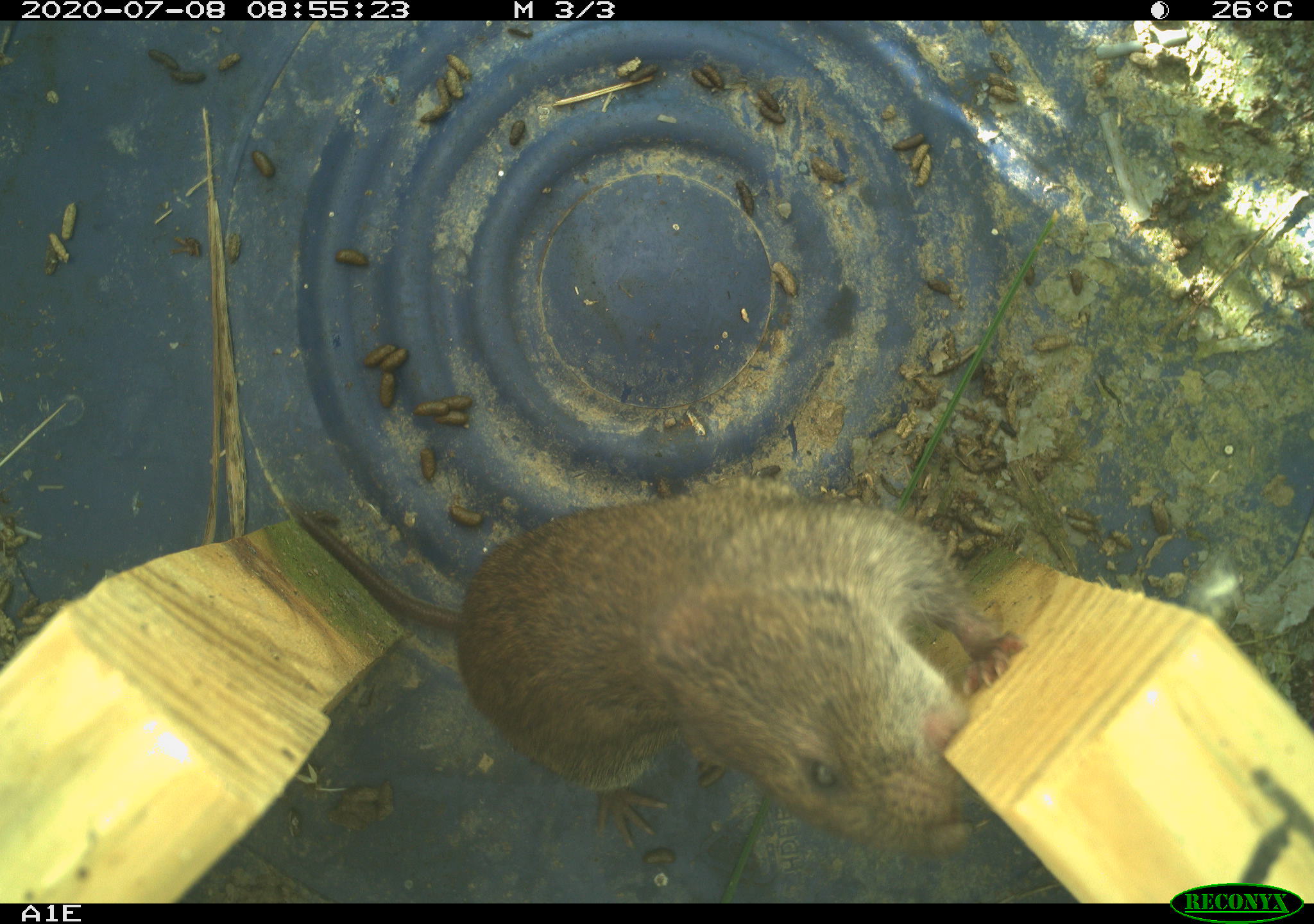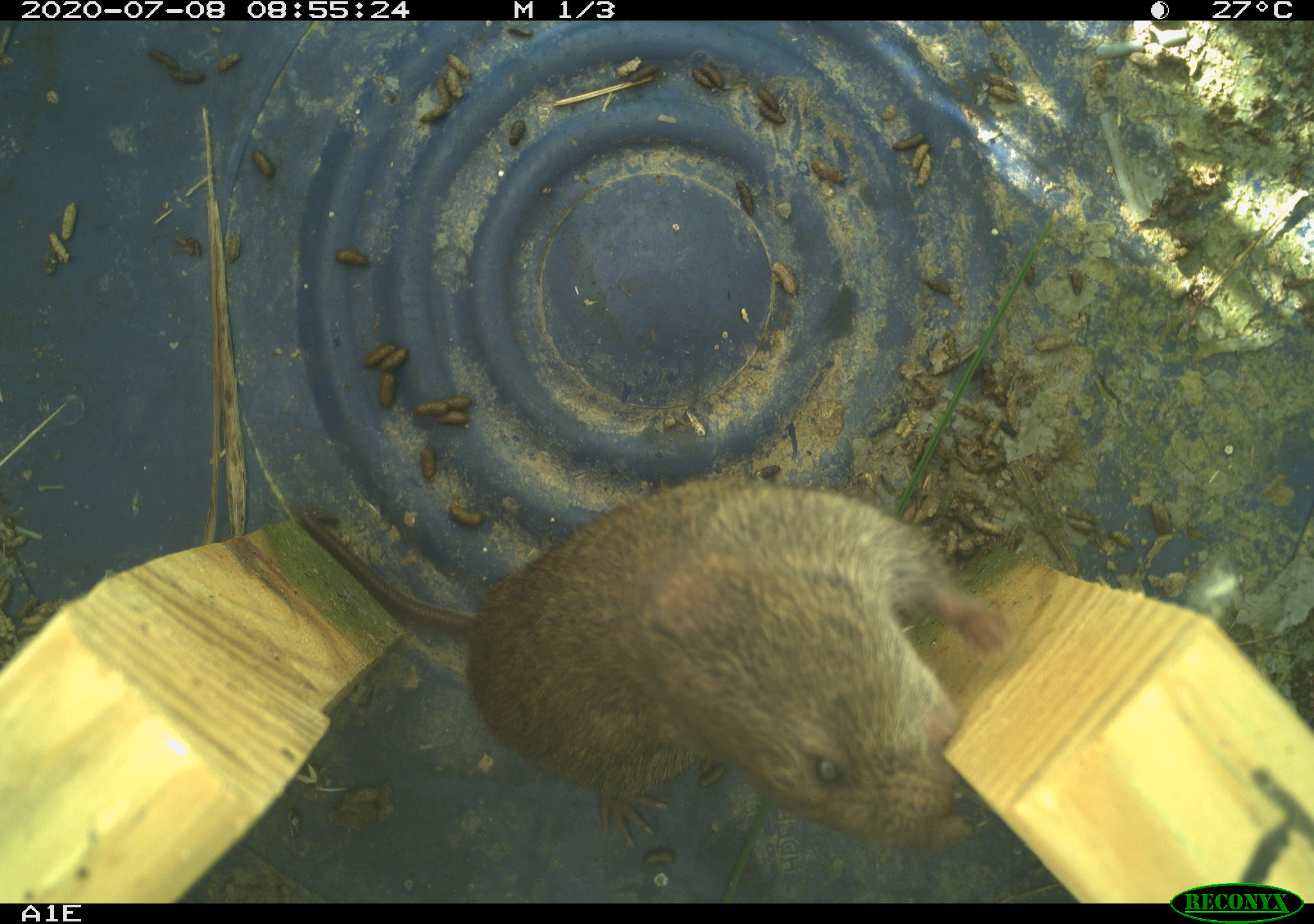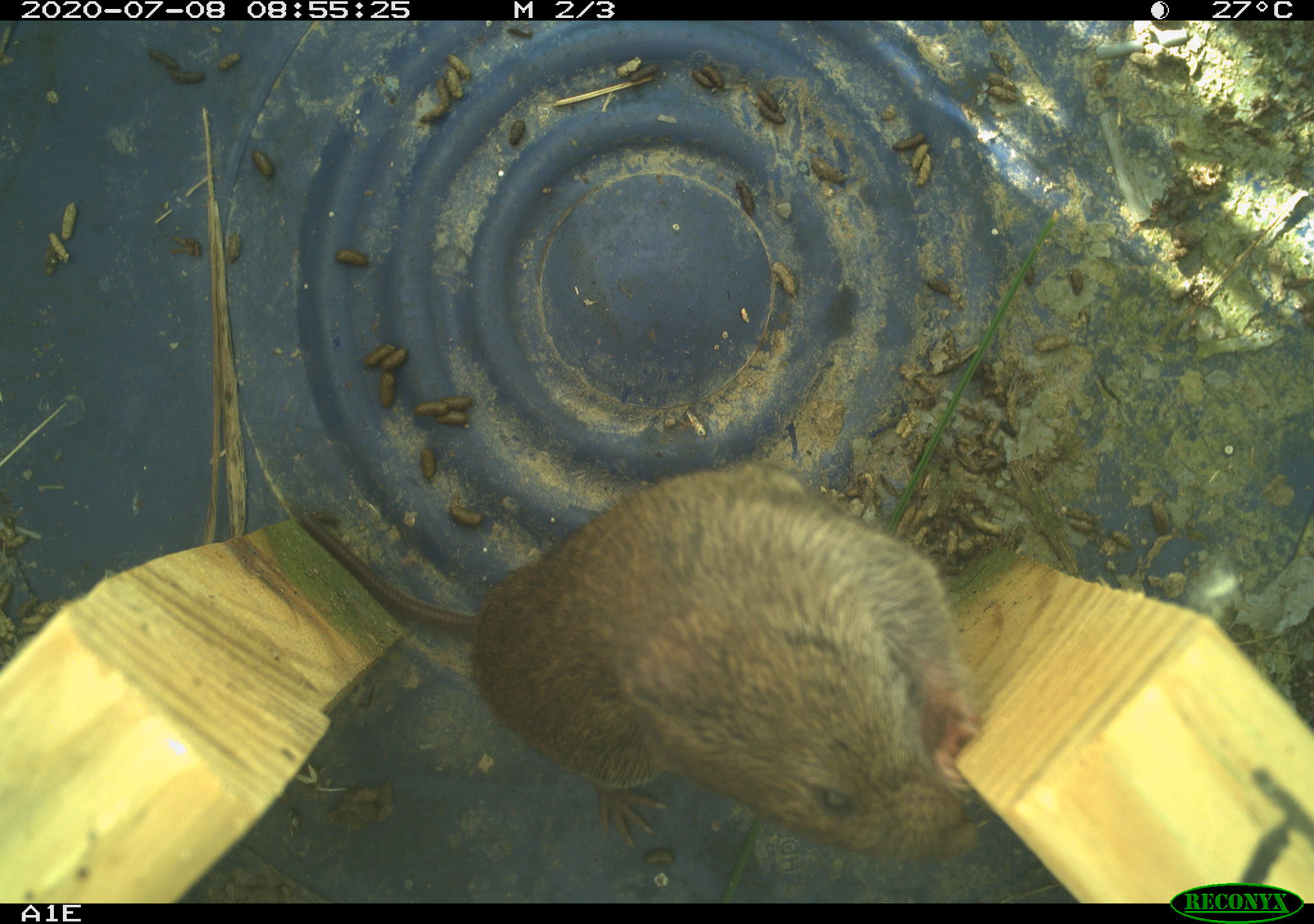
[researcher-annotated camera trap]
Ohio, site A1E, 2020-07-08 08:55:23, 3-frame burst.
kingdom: Animalia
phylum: Chordata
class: Mammalia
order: Rodentia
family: Cricetidae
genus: Microtus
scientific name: Microtus pennsylvanicus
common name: meadow vole